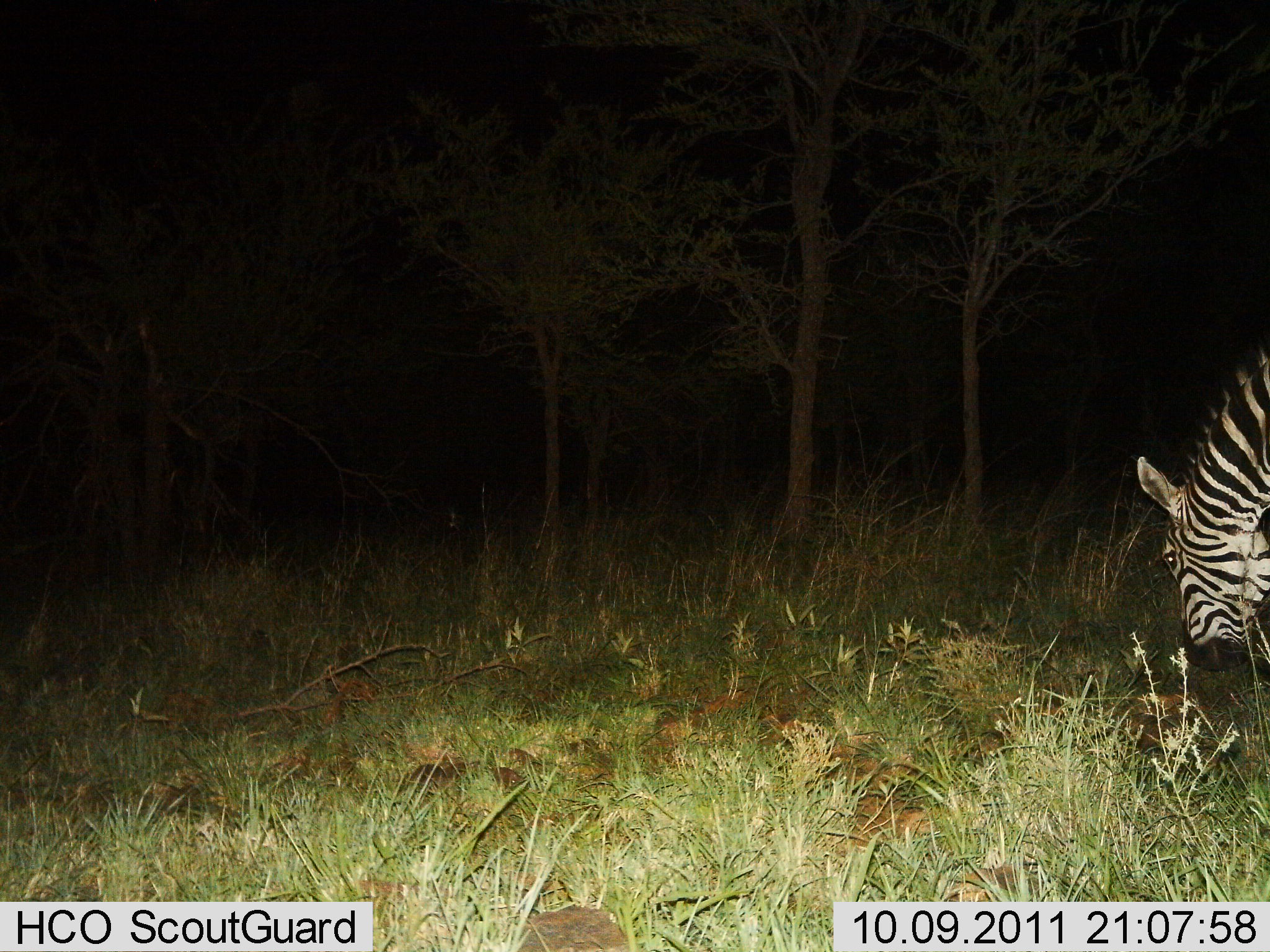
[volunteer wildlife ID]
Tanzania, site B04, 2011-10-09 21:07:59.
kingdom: Animalia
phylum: Chordata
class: Mammalia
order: Perissodactyla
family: Equidae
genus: Equus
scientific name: Equus quagga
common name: plains zebra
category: zebra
Zebra (plains zebra) (Equus quagga), count 1. Behavior (volunteer vote fractions): standing 29%, resting 0%, moving 7%, interacting 0%. Young present (vote fraction): 0%. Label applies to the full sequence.